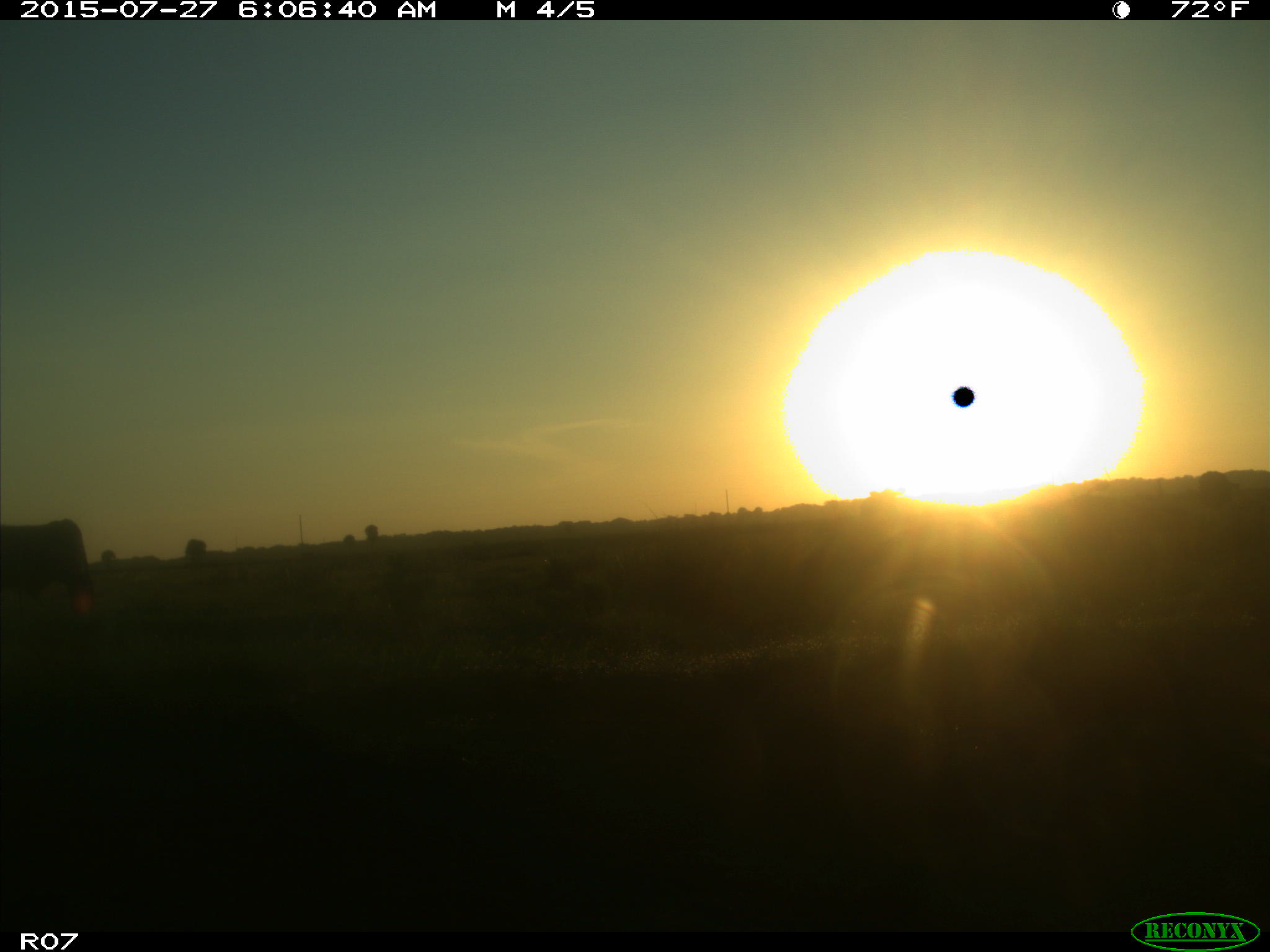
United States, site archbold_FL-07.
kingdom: Animalia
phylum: Chordata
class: Mammalia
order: Artiodactyla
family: Bovidae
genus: Bos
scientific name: Bos taurus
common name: domestic cow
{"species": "Bos taurus (domestic cow)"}